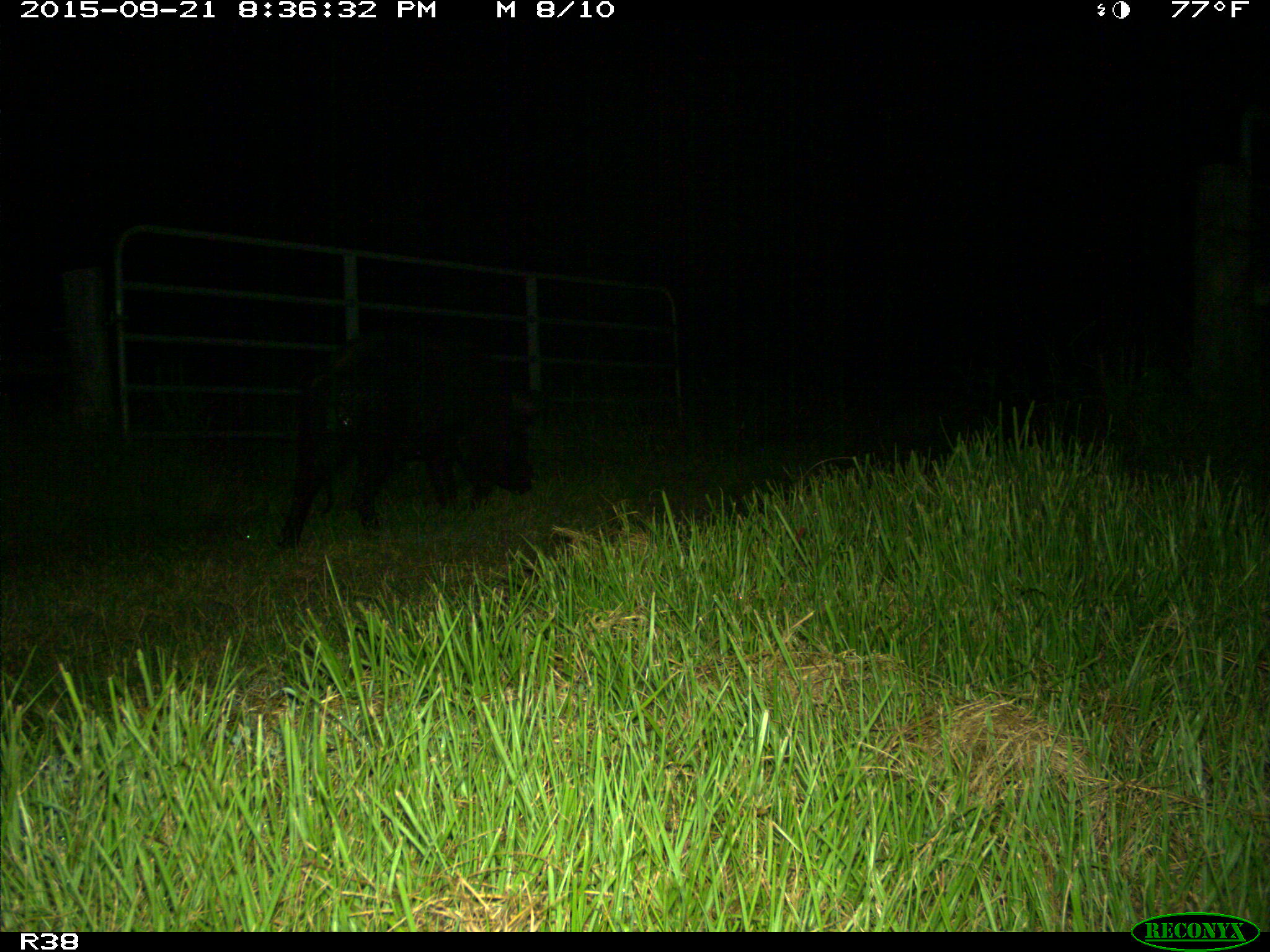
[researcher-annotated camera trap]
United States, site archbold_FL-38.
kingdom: Animalia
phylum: Chordata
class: Mammalia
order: Artiodactyla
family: Suidae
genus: Sus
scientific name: Sus scrofa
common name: wild boar